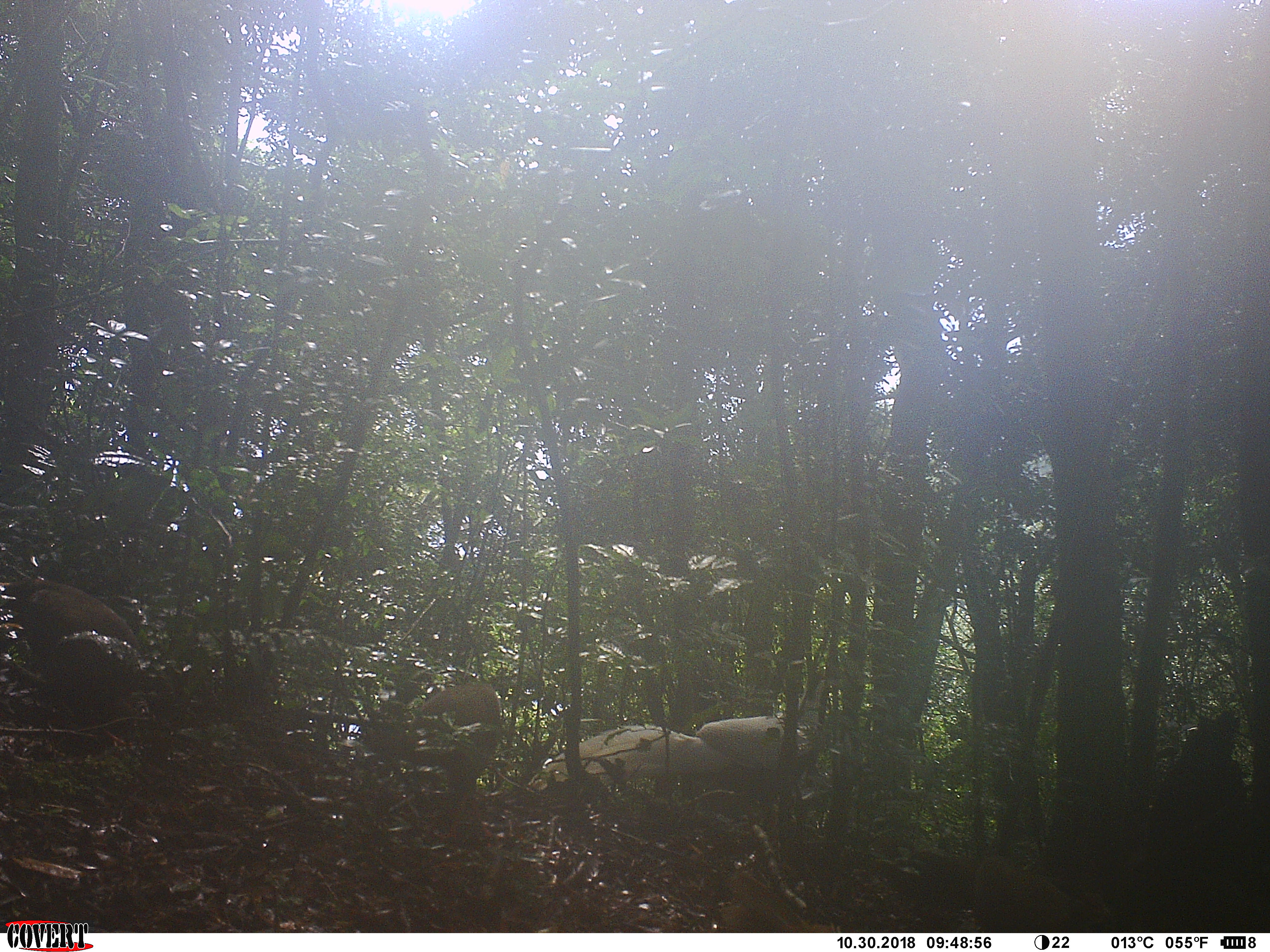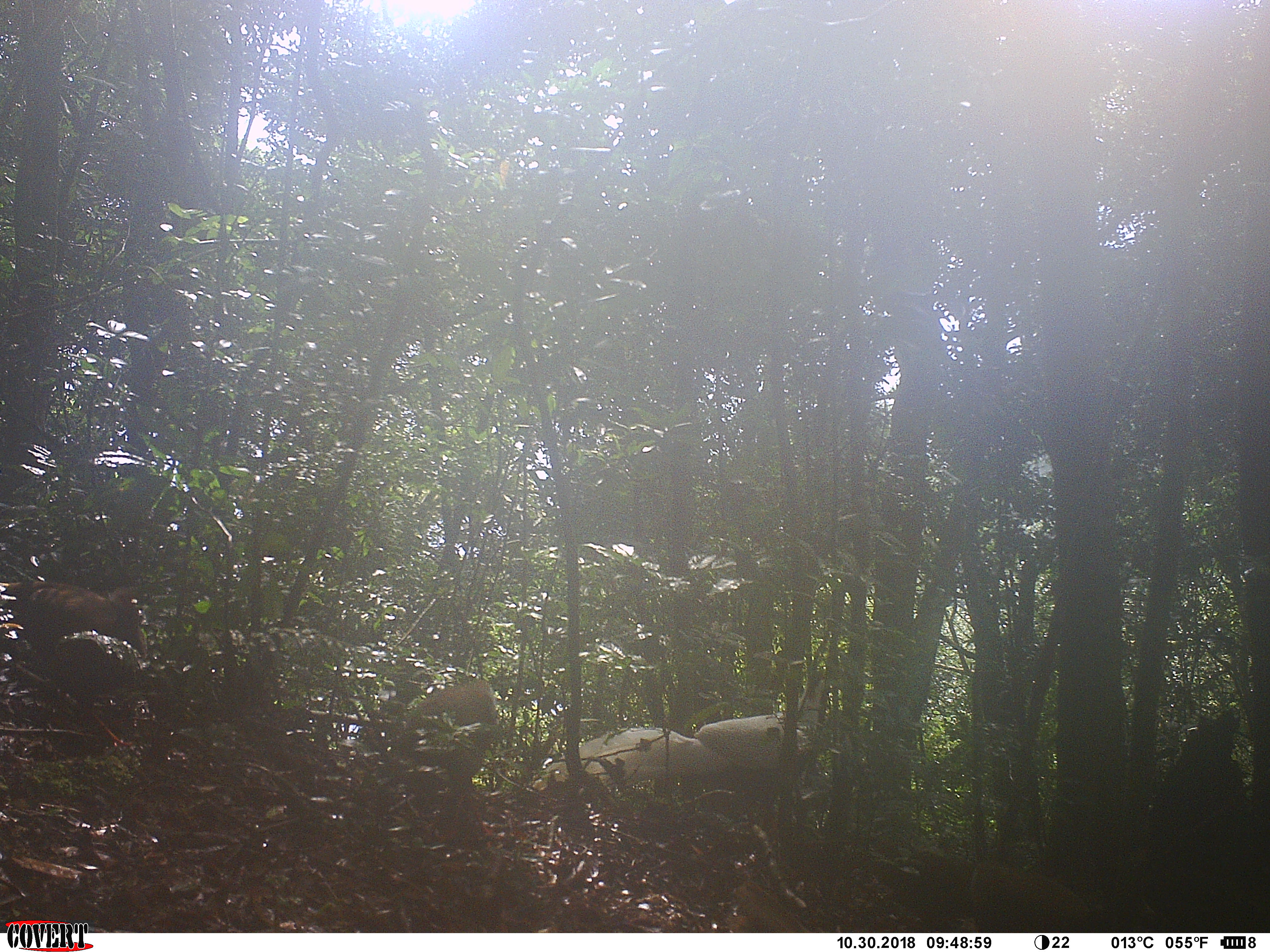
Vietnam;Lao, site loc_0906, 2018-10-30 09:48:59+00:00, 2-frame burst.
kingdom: Animalia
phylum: Chordata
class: Aves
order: Galliformes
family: Phasianidae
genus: Lophura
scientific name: Lophura nycthemera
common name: silver pheasant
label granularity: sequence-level